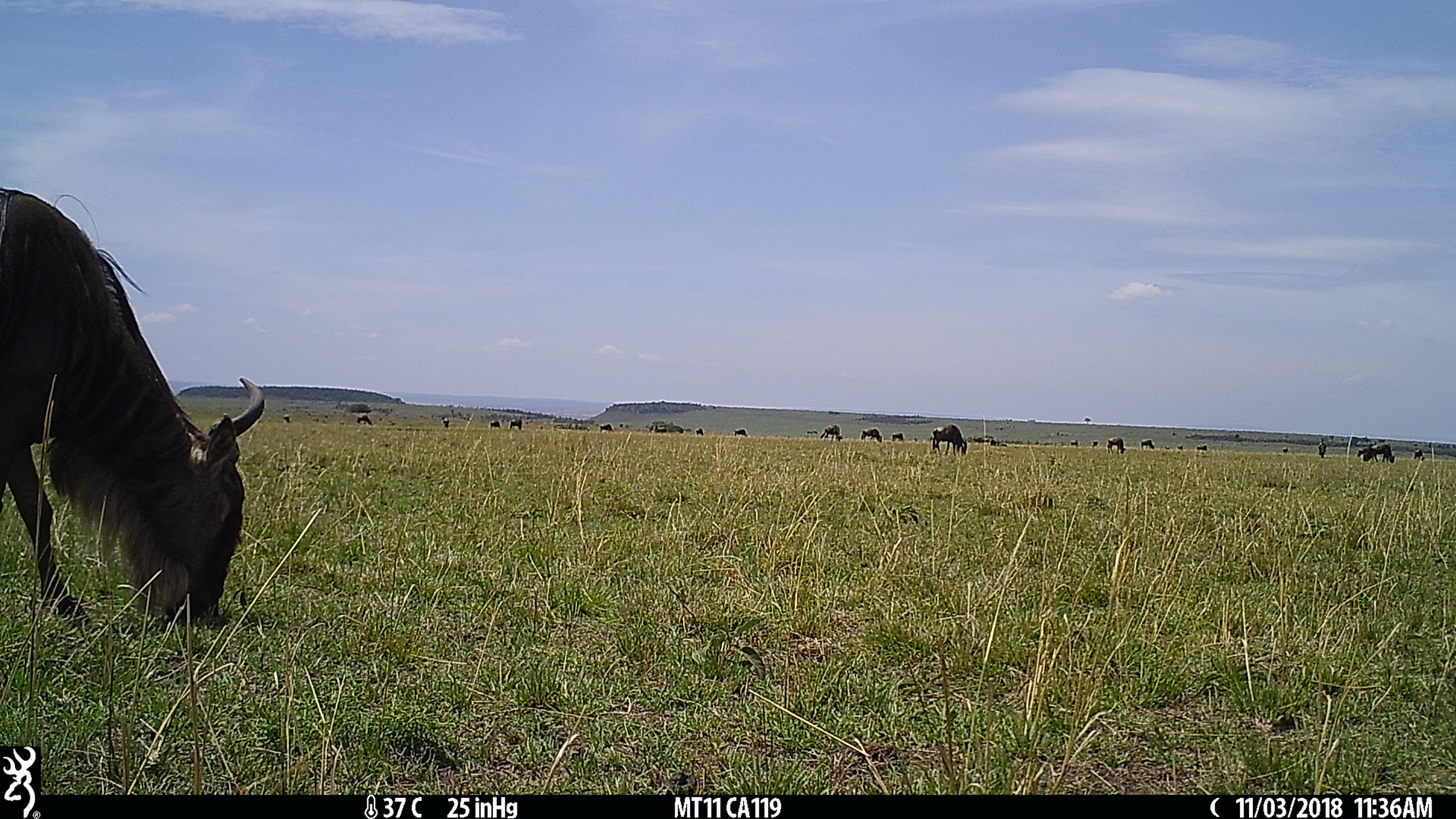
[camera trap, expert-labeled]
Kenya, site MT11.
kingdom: Animalia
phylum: Chordata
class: Mammalia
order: Artiodactyla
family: Bovidae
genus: Connochaetes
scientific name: Connochaetes taurinus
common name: blue wildebeest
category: wildebeest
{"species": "wildebeest (blue wildebeest) (Connochaetes taurinus)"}